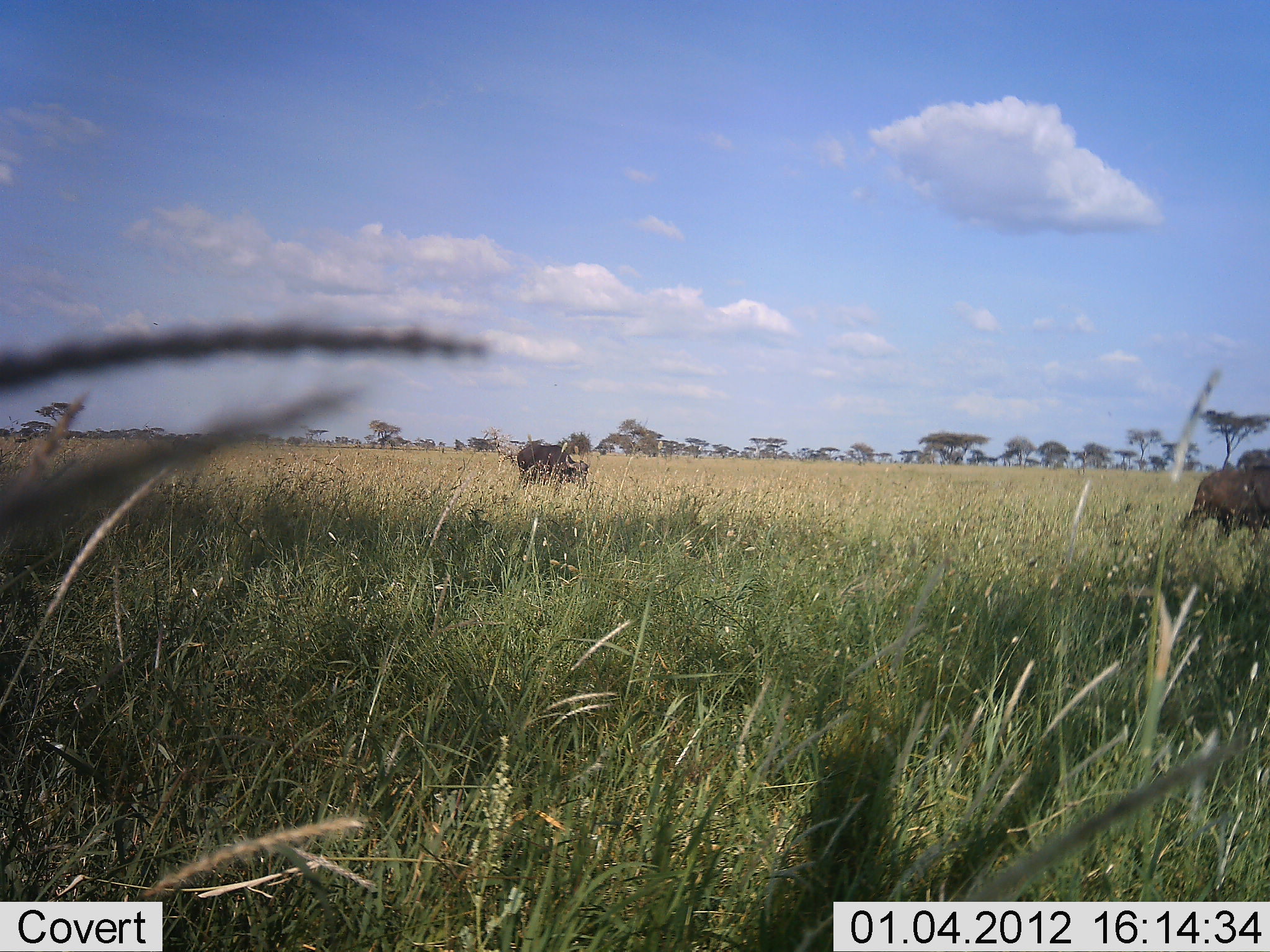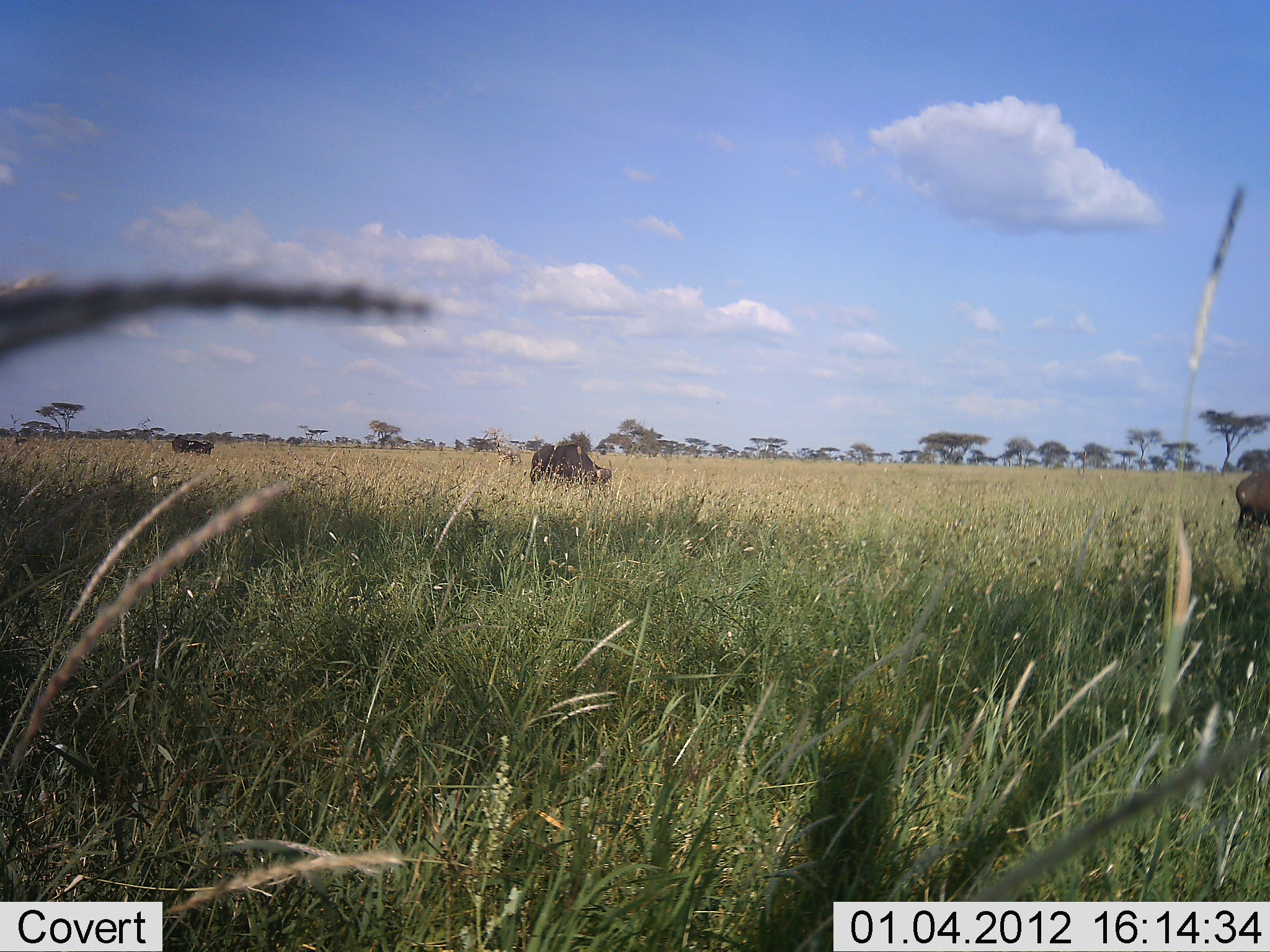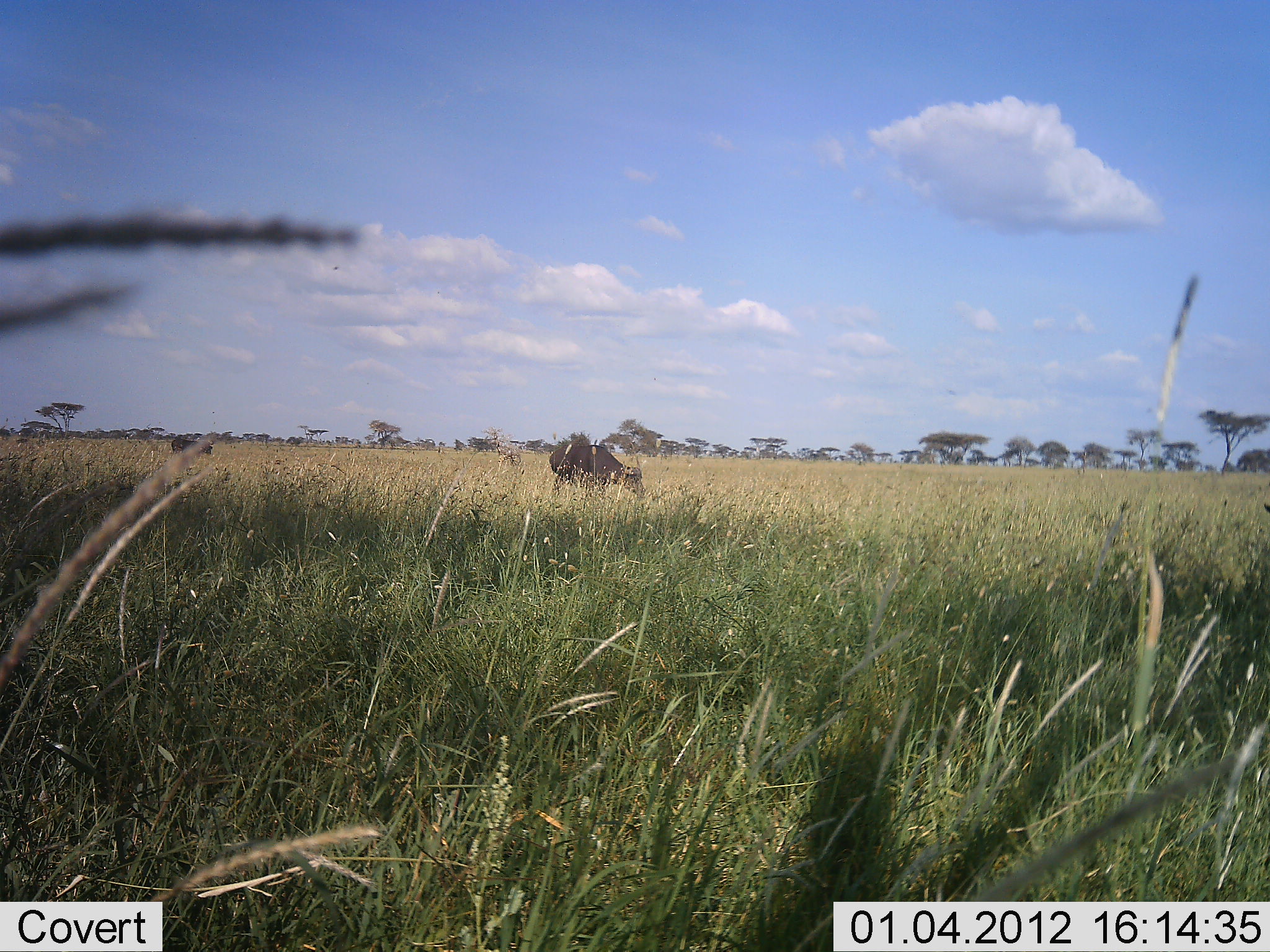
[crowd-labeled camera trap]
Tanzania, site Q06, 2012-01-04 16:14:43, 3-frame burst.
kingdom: Animalia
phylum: Chordata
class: Mammalia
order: Artiodactyla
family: Bovidae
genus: Syncerus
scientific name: Syncerus caffer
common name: cape buffalo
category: buffalo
Buffalo (cape buffalo) (Syncerus caffer), count 3. Behavior (volunteer vote fractions): standing 11%, resting 0%, moving 78%, interacting 0%. Young present (vote fraction): 0%. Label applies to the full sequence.